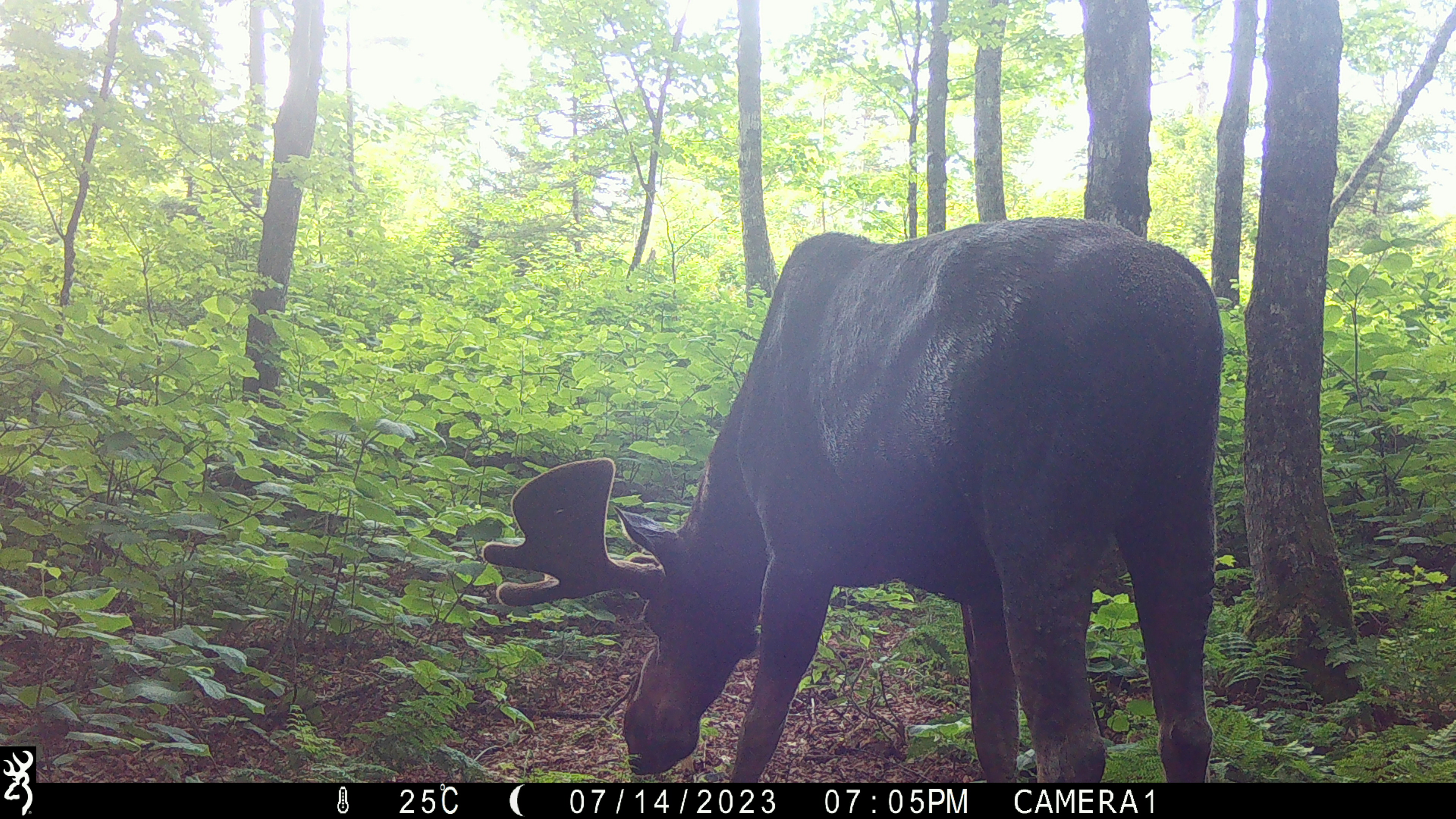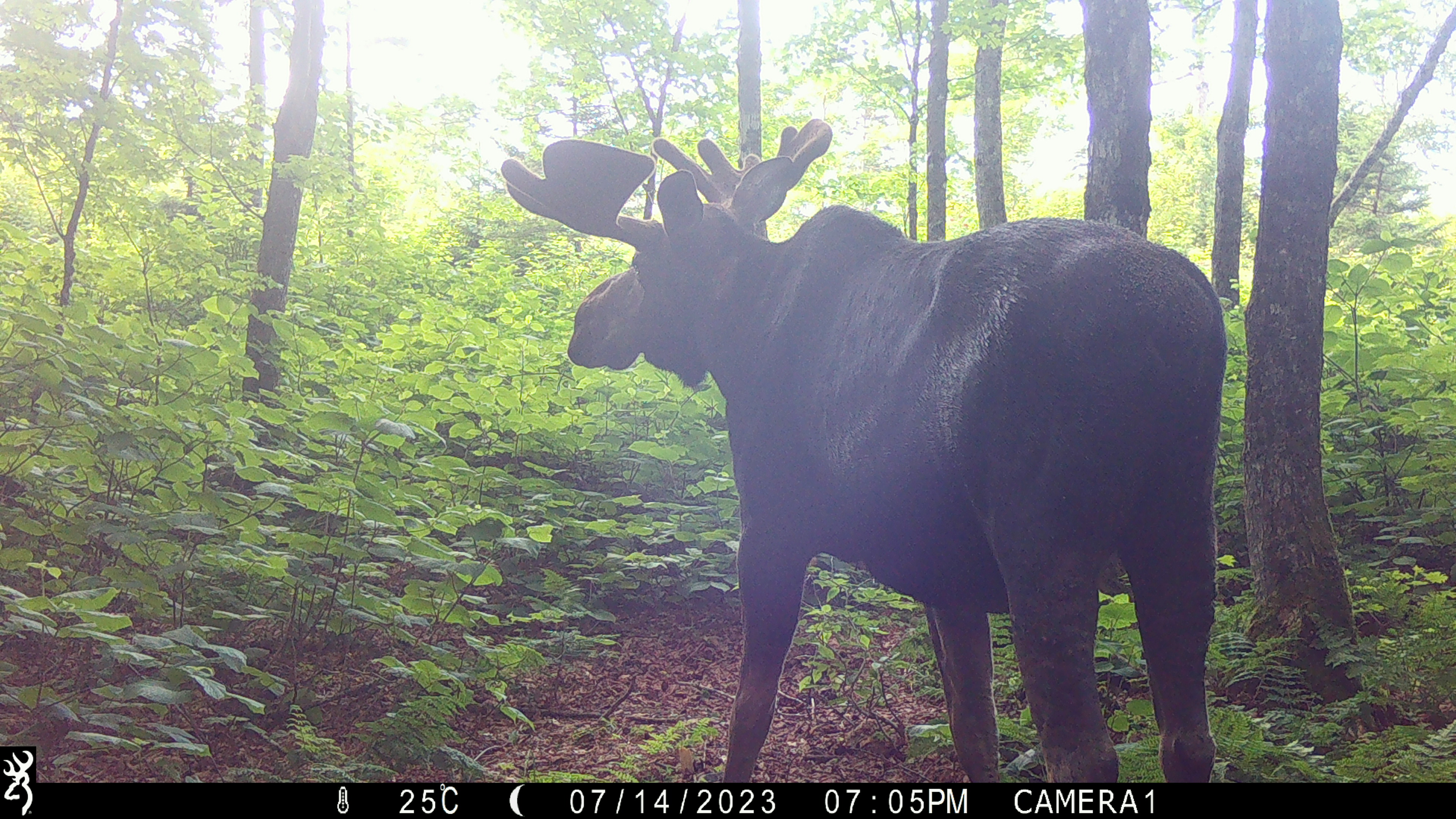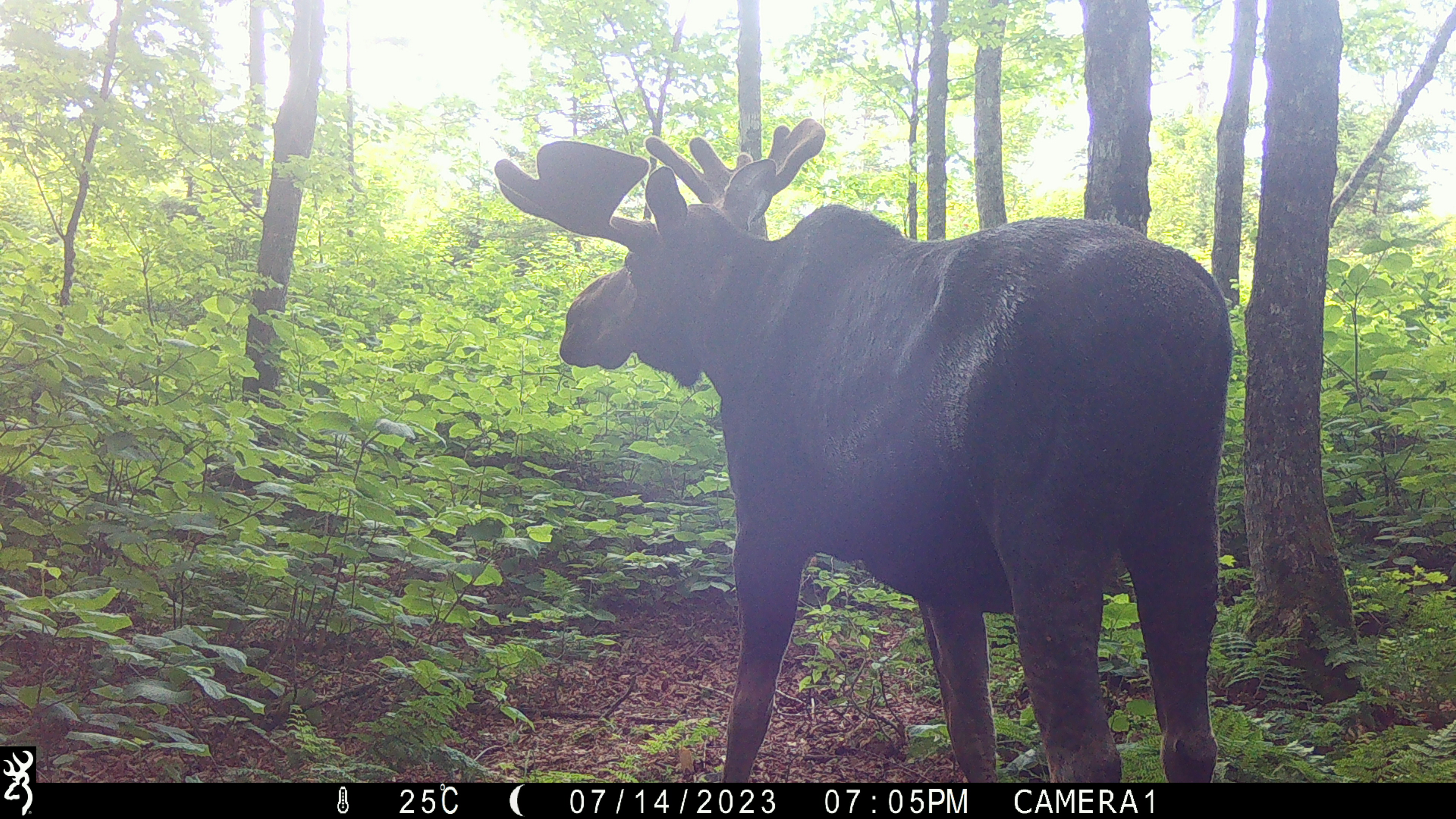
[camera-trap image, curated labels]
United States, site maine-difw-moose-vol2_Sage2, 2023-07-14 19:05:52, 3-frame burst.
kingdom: Animalia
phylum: Chordata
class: Mammalia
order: Artiodactyla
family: Cervidae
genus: Alces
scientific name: Alces alces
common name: moose